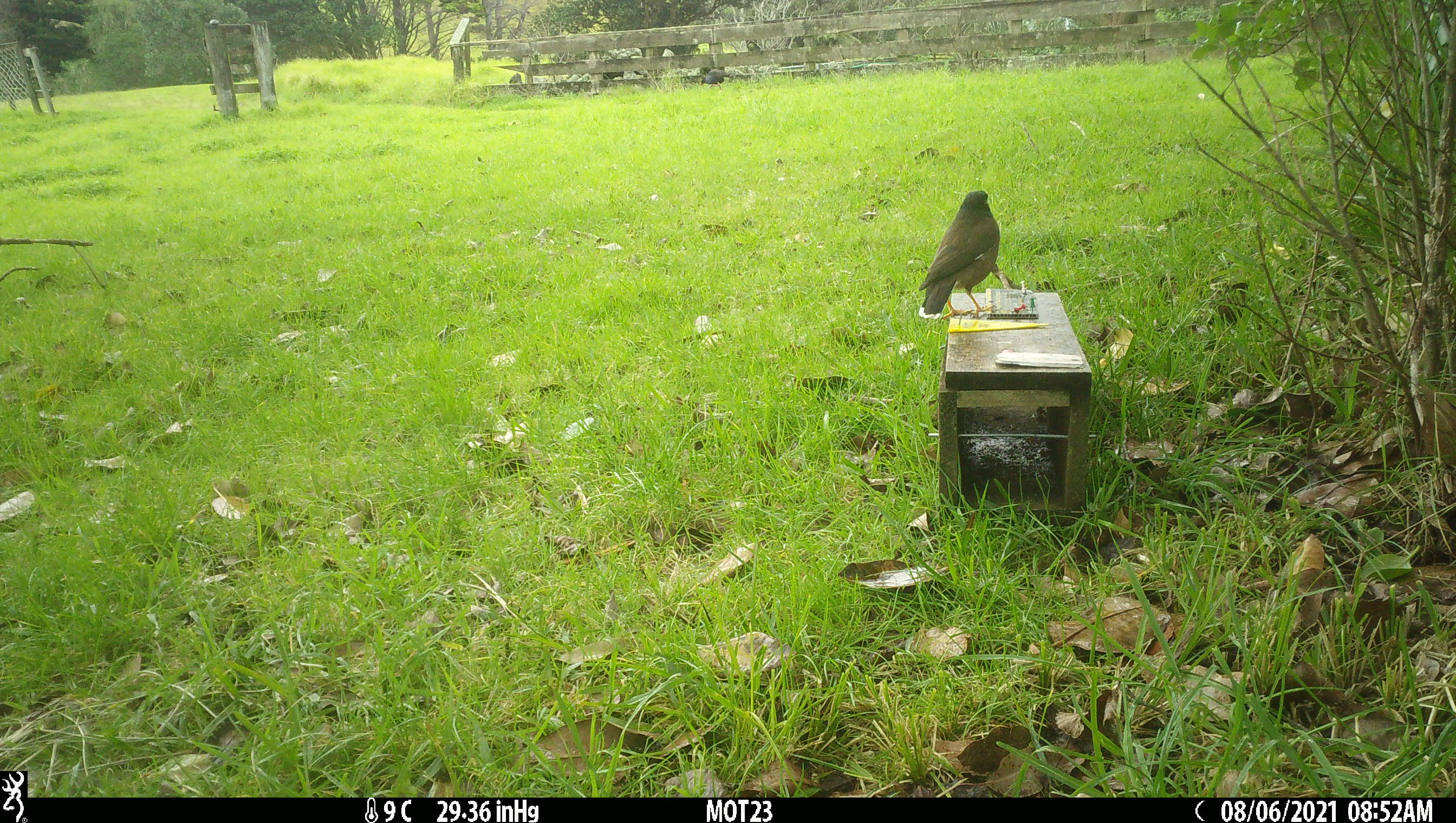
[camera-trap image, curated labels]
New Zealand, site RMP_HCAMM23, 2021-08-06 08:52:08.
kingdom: Animalia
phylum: Chordata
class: Aves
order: Passeriformes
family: Sturnidae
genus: Acridotheres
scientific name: Acridotheres tristis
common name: common myna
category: myna